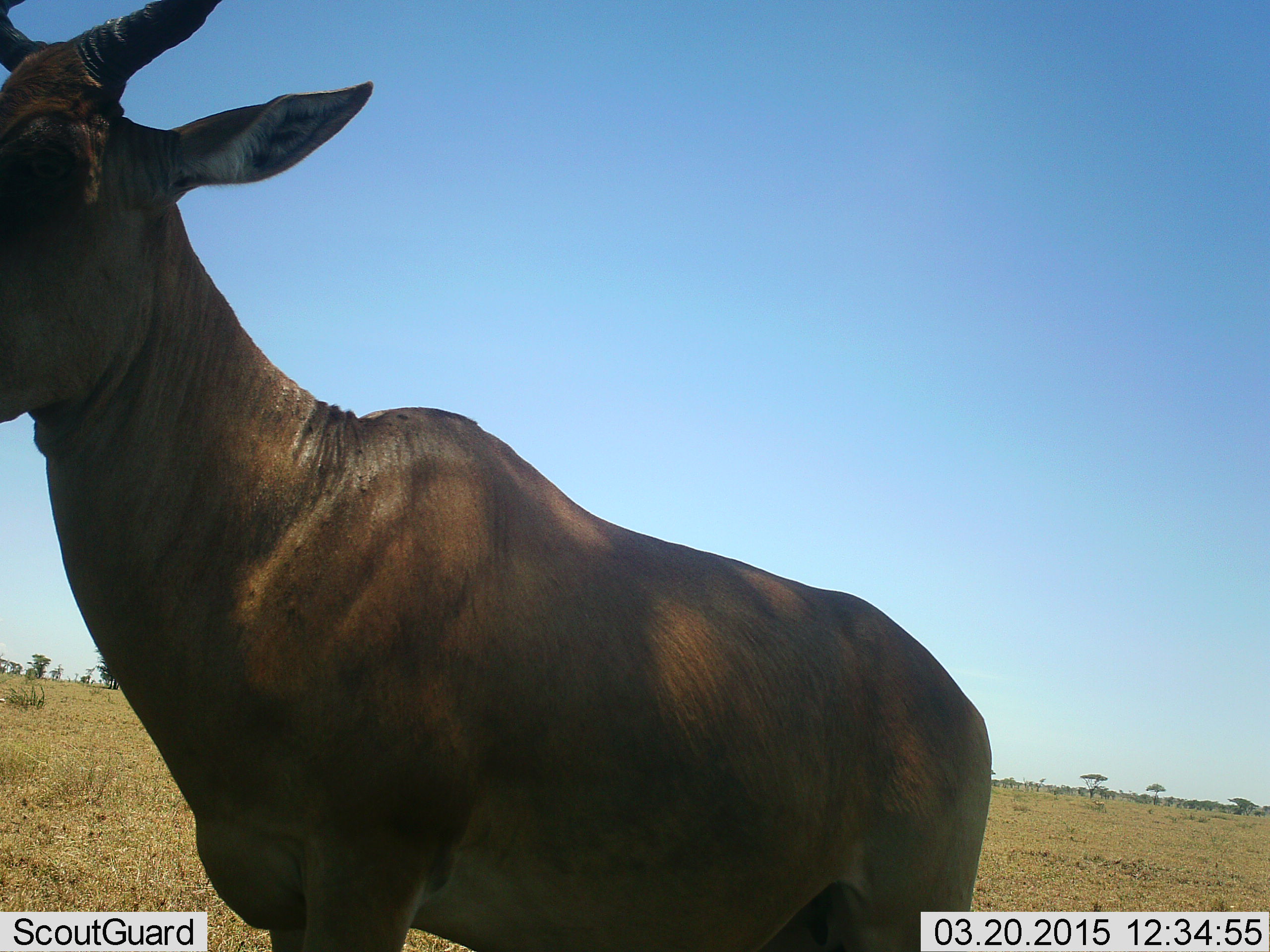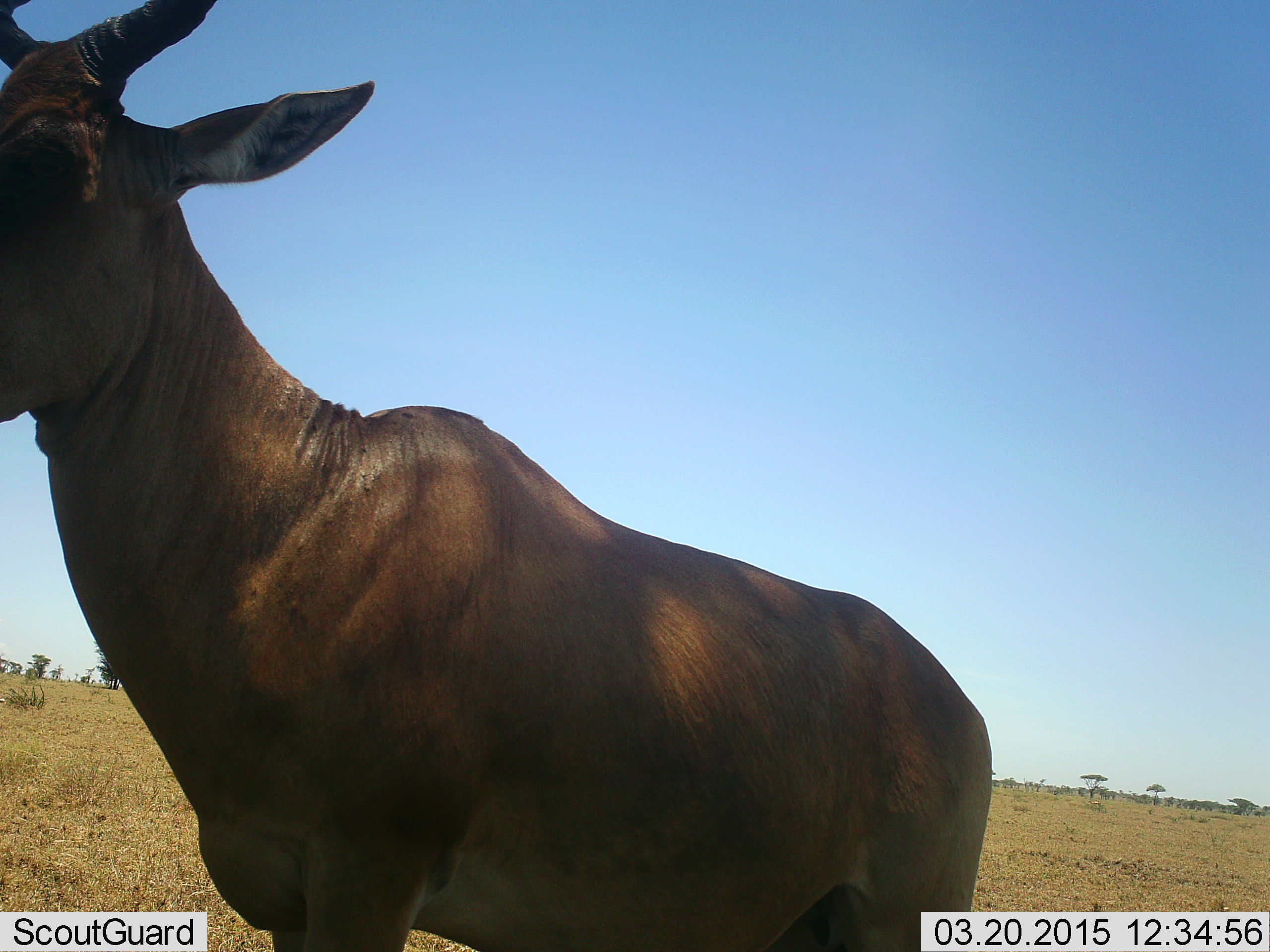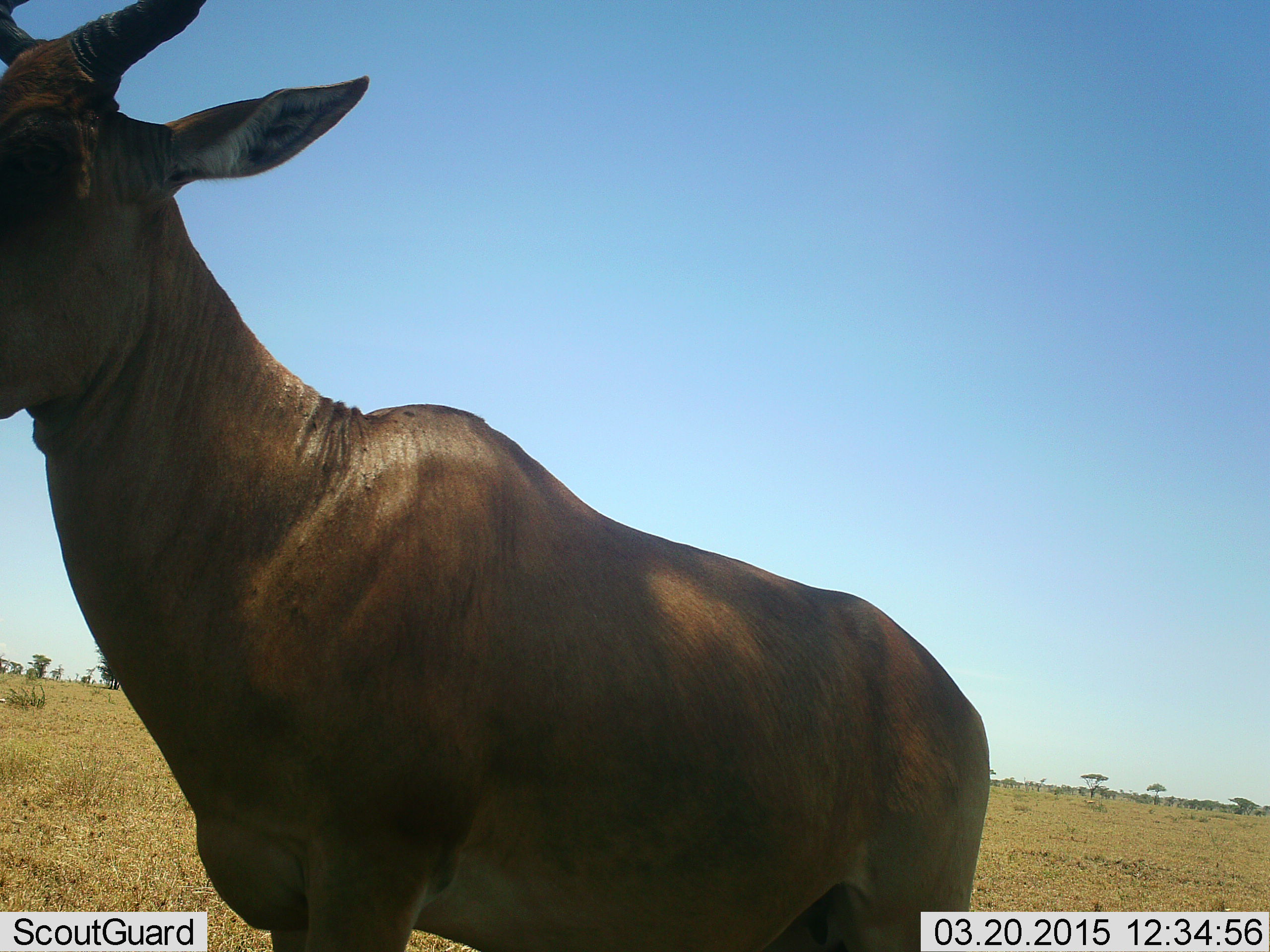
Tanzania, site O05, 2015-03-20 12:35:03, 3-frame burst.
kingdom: Animalia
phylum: Chordata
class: Mammalia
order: Artiodactyla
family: Bovidae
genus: Alcelaphus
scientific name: Alcelaphus buselaphus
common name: hartebeest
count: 1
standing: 100%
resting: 0%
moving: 0%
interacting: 0%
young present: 0%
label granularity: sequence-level